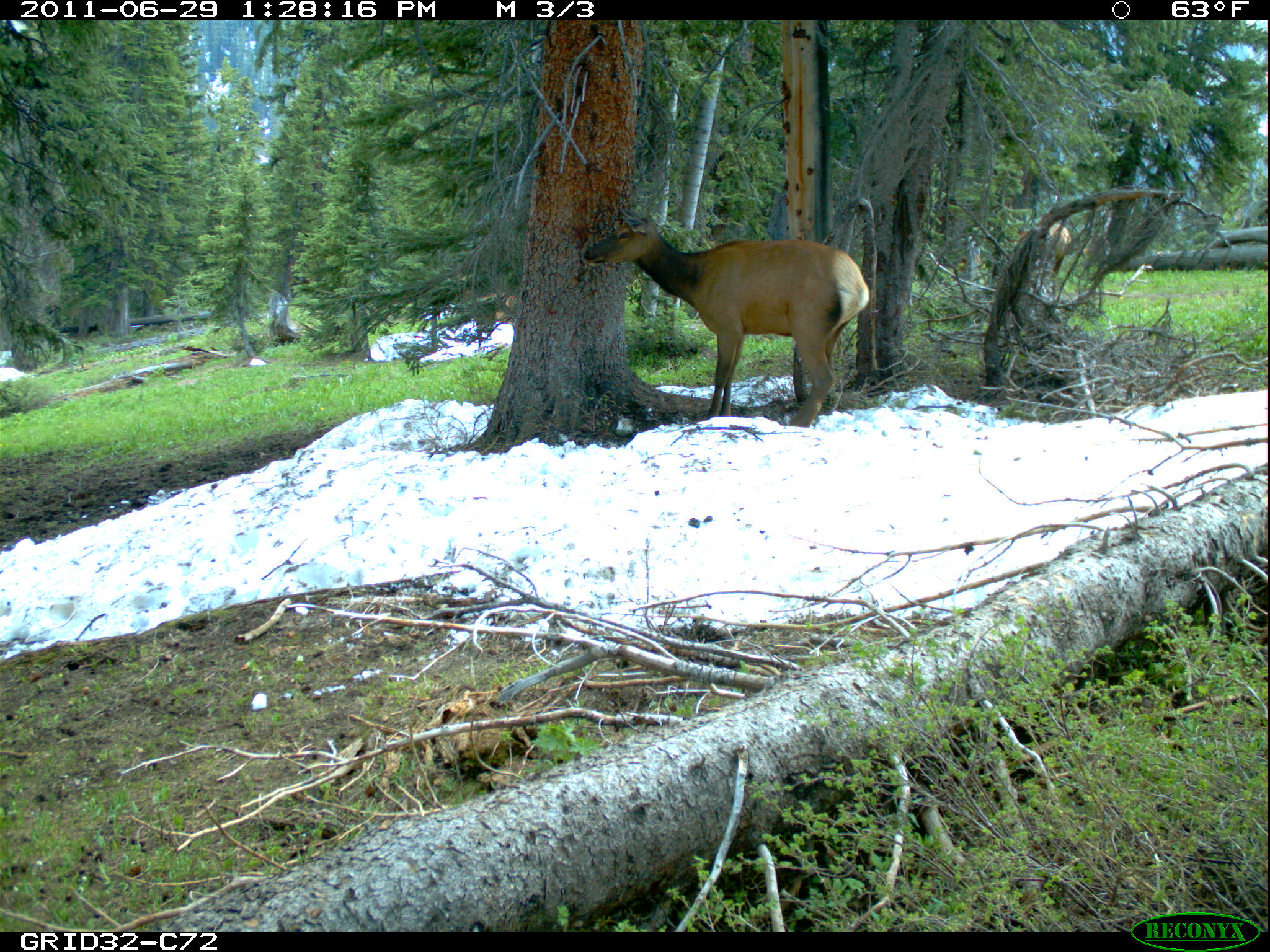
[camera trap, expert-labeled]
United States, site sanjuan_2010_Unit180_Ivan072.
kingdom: Animalia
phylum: Chordata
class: Mammalia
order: Artiodactyla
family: Cervidae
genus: Cervus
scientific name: Cervus elaphus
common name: red deer